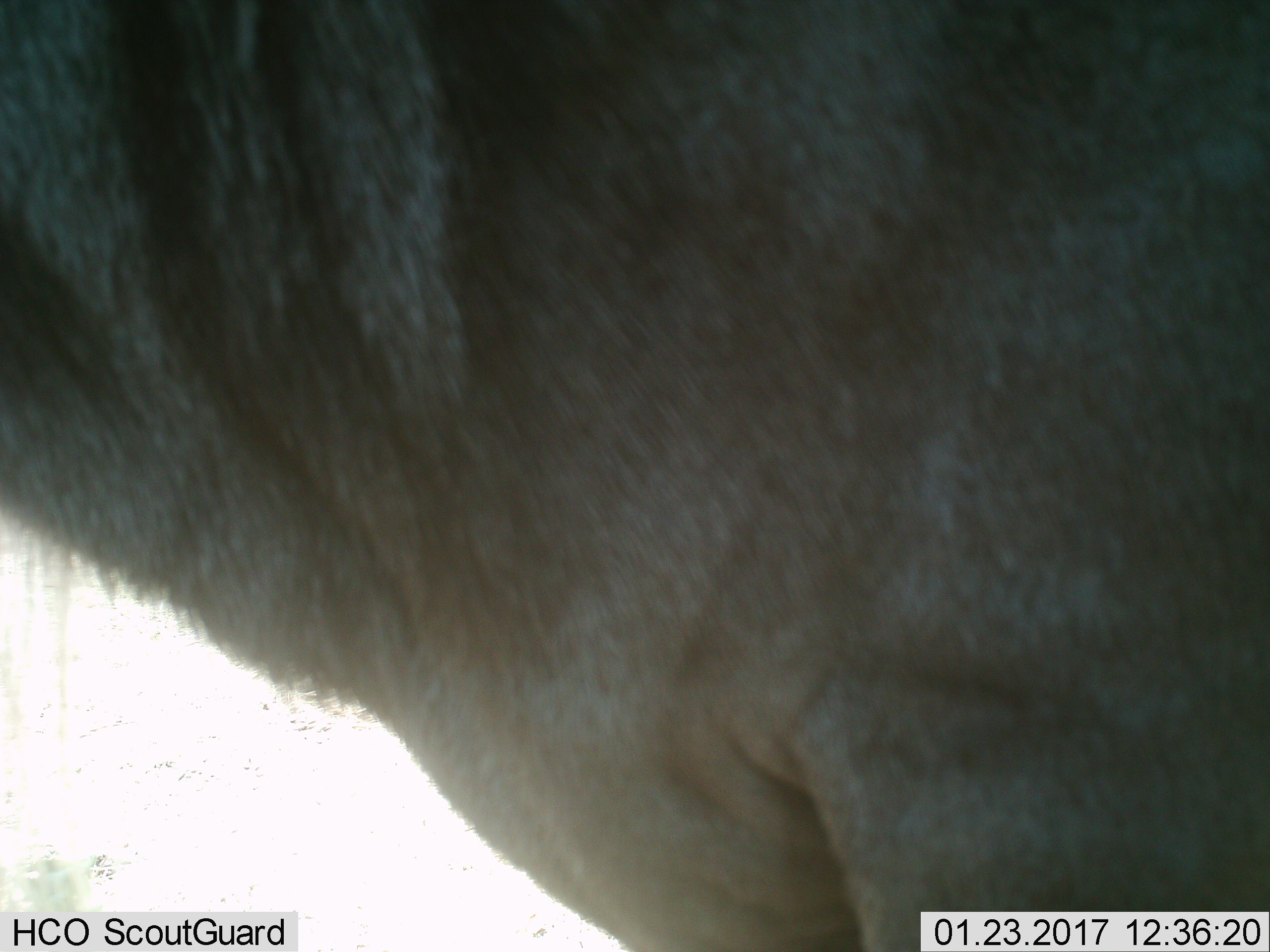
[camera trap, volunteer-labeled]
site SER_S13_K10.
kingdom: Animalia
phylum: Chordata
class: Mammalia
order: Artiodactyla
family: Bovidae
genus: Connochaetes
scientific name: Connochaetes taurinus taurinus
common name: blue wildebeest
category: wildebeestblue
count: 1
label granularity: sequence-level